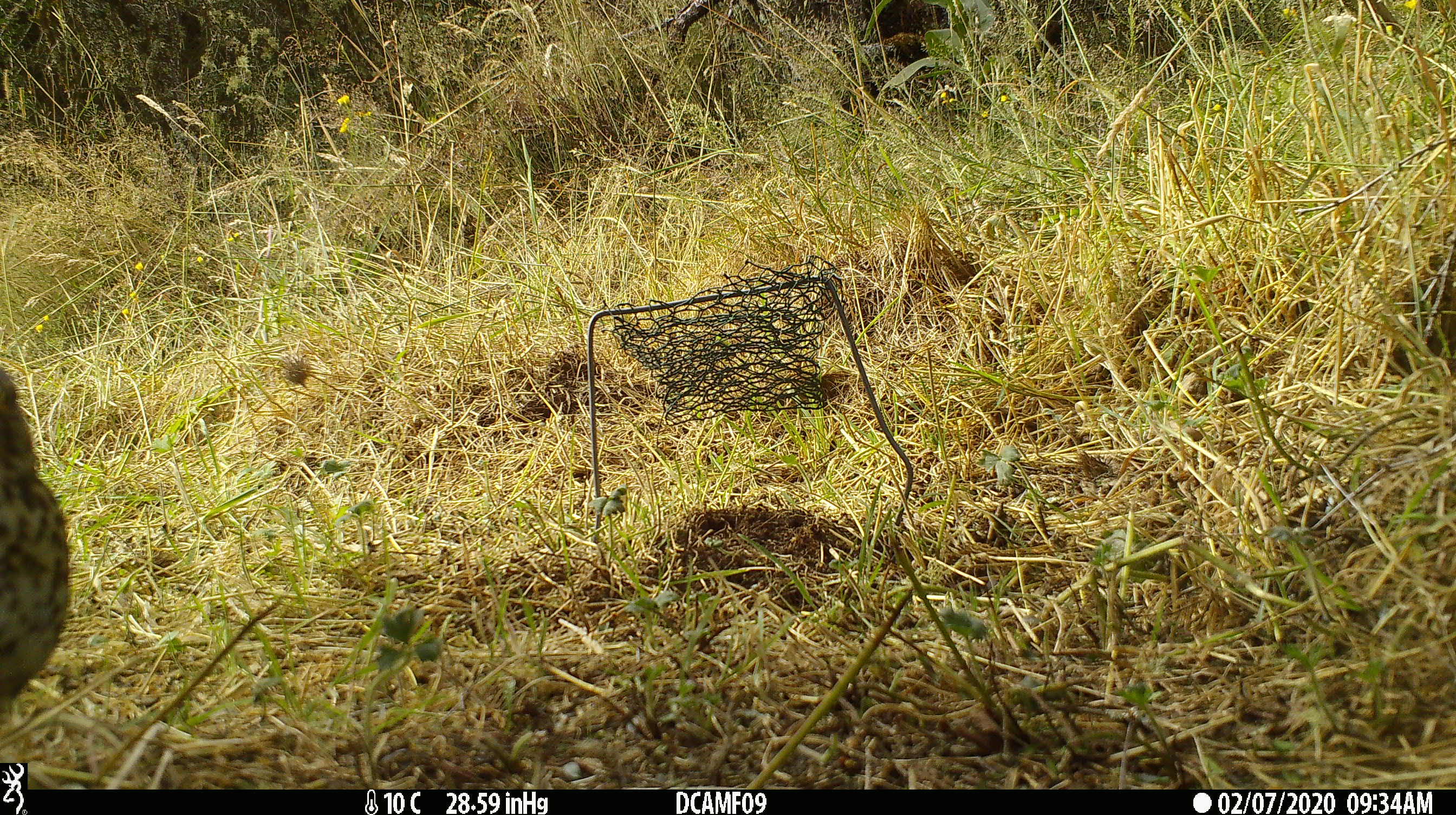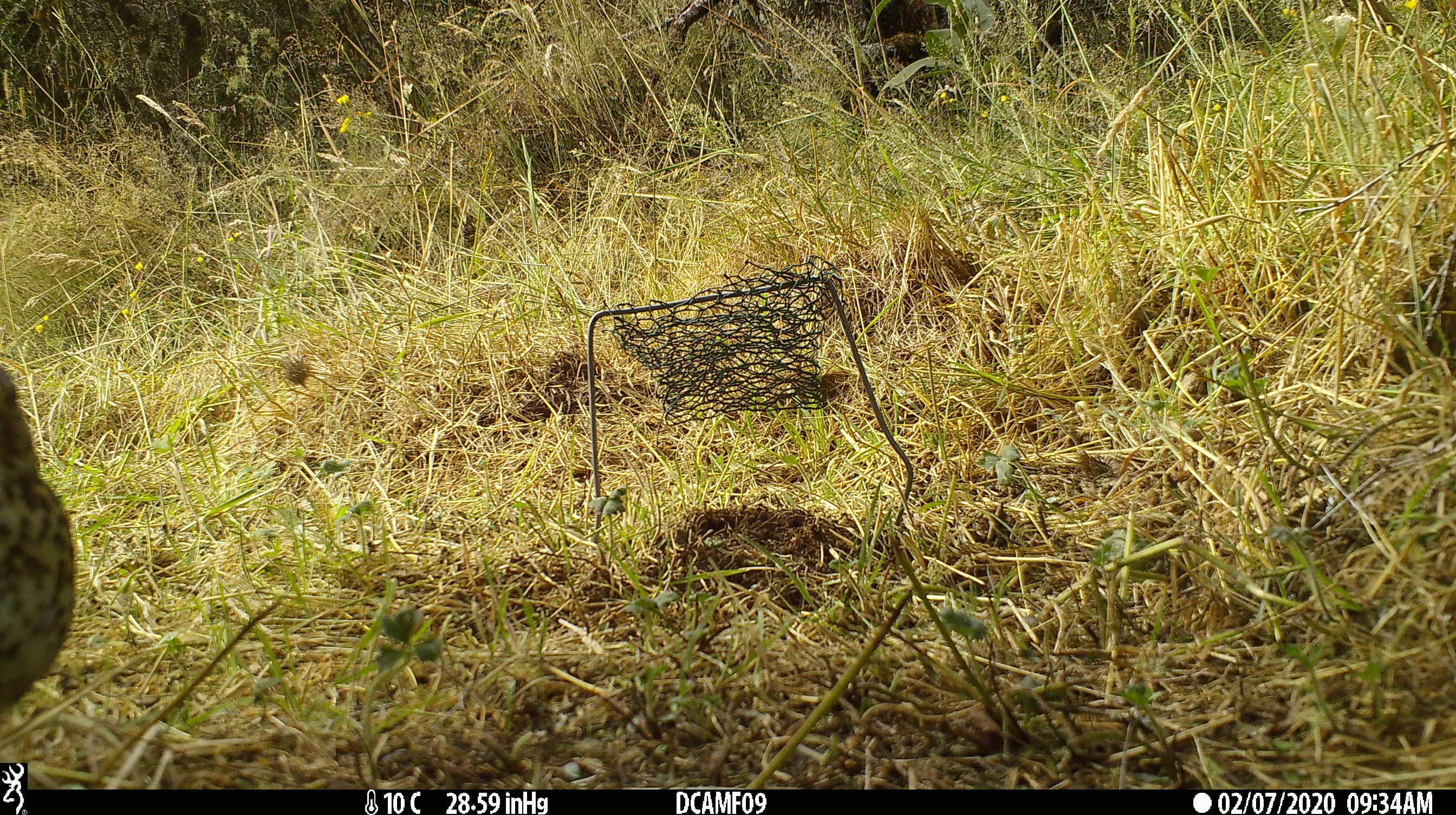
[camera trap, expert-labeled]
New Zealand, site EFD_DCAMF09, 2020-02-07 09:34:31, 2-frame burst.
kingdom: Animalia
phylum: Chordata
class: Aves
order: Passeriformes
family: Turdidae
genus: Turdus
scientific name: Turdus philomelos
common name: song thrush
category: thrush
Thrush (song thrush) (Turdus philomelos).